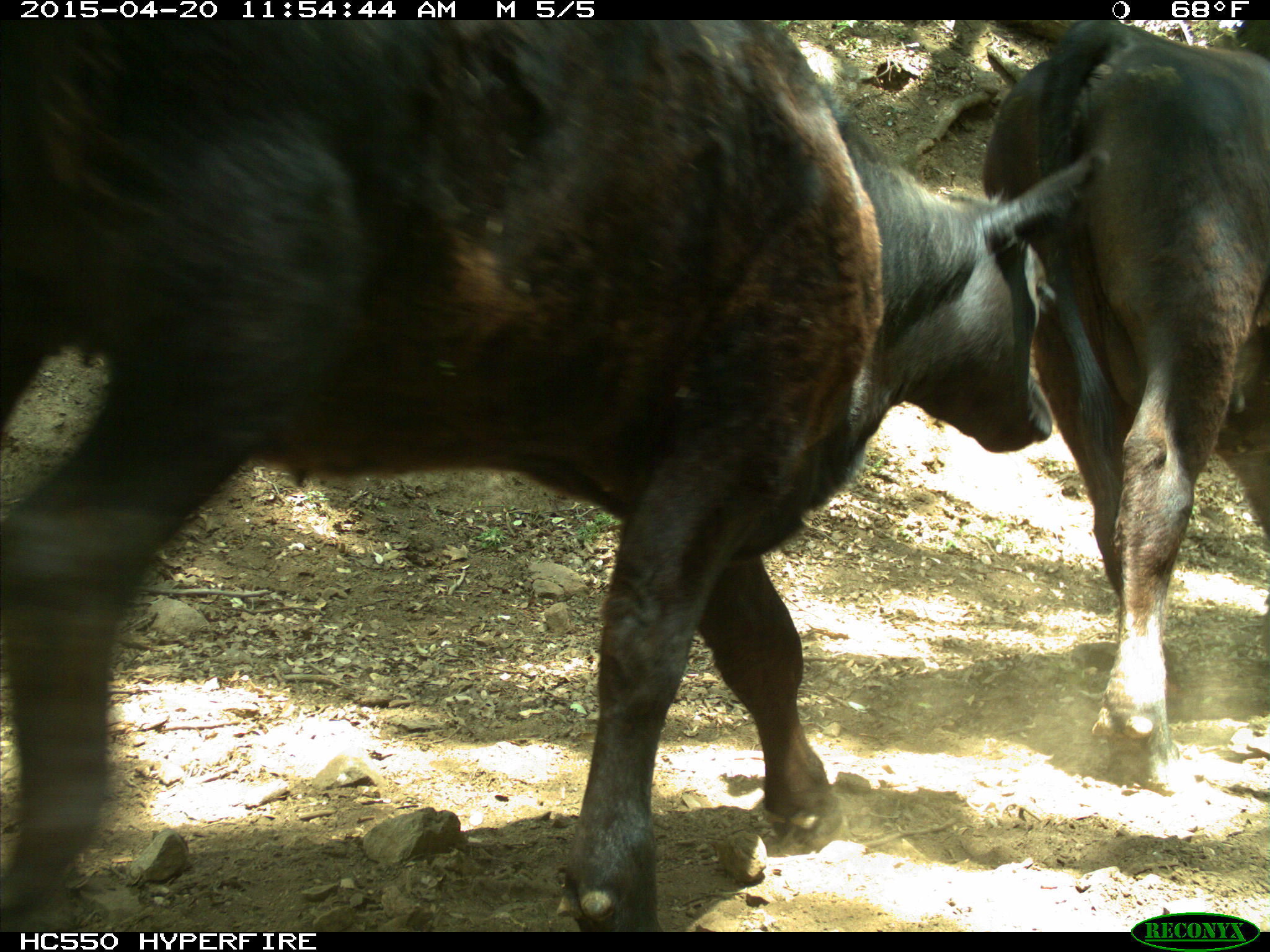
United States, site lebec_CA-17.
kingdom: Animalia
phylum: Chordata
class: Mammalia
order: Artiodactyla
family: Bovidae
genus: Bos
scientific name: Bos taurus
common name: domestic cow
Bos taurus (domestic cow).